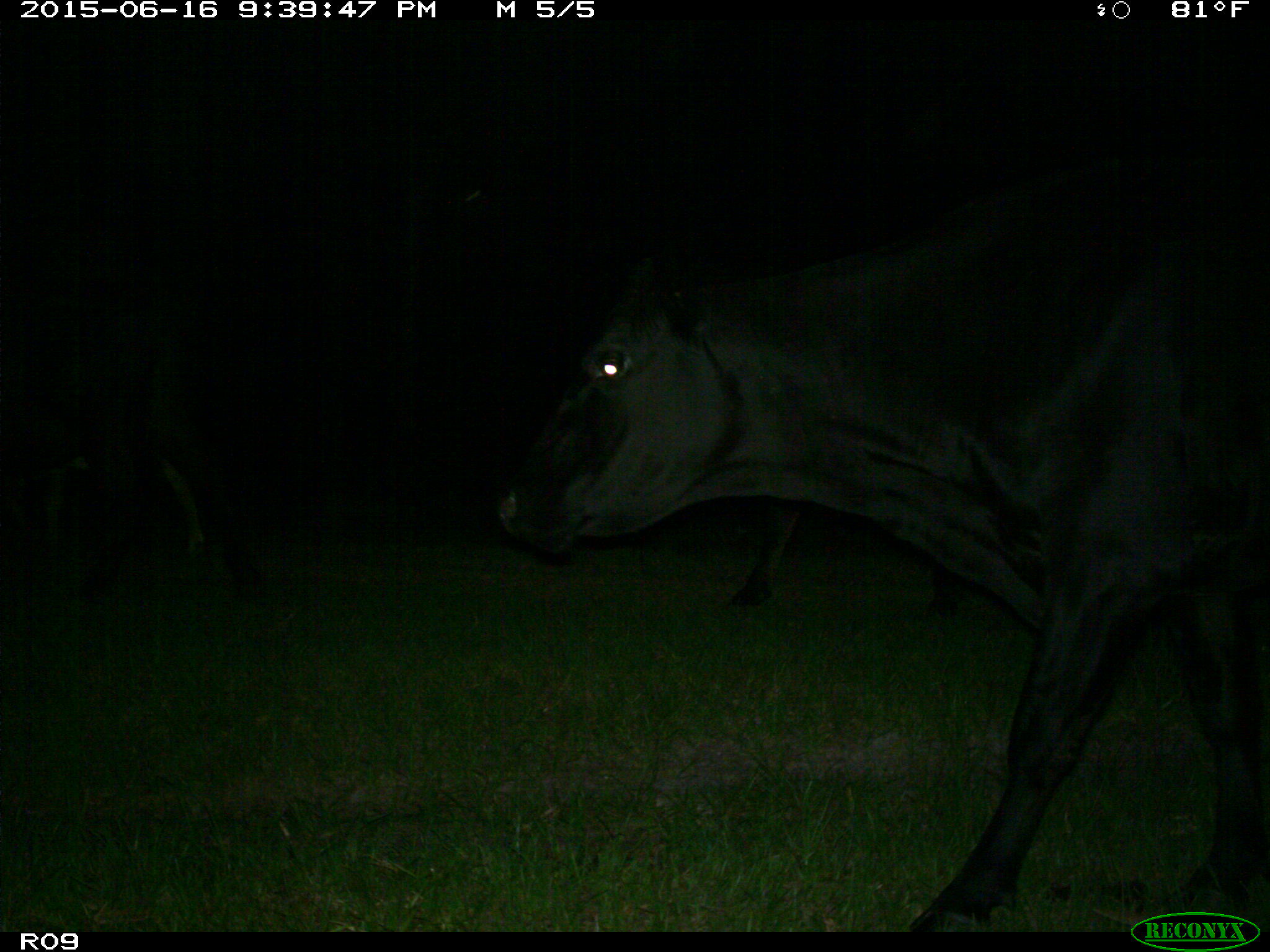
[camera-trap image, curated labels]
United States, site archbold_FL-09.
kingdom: Animalia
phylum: Chordata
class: Mammalia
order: Artiodactyla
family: Bovidae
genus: Bos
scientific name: Bos taurus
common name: domestic cow